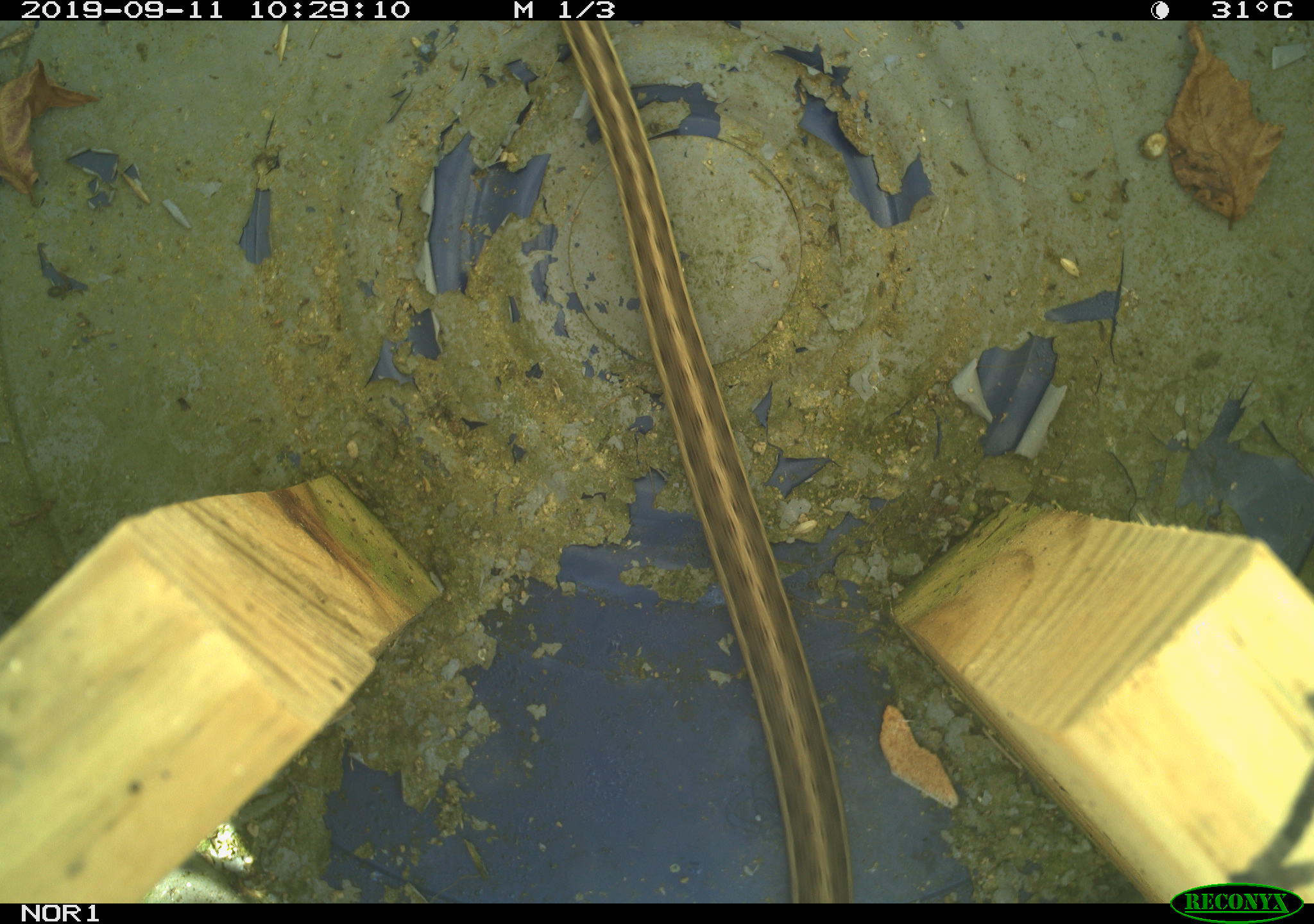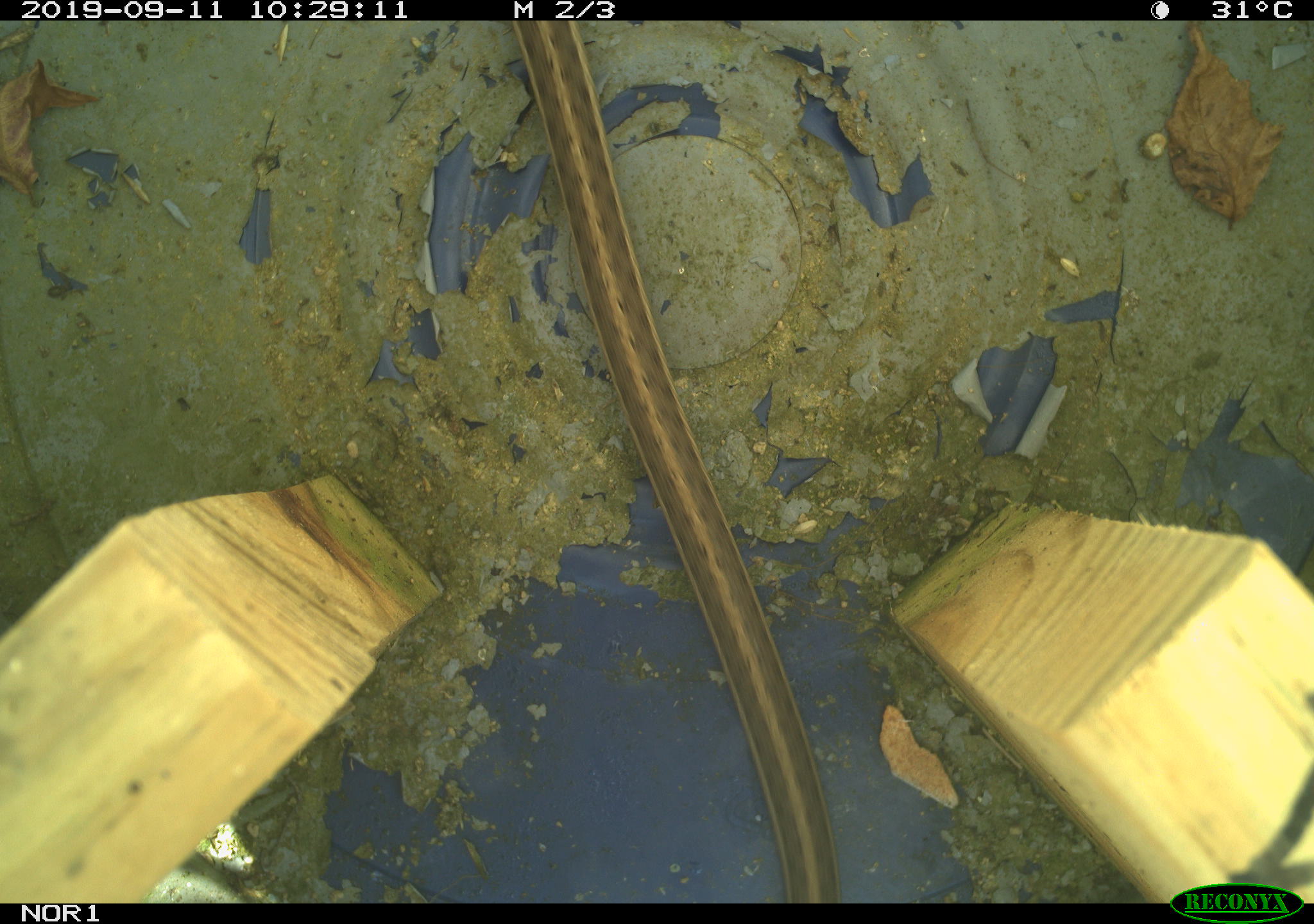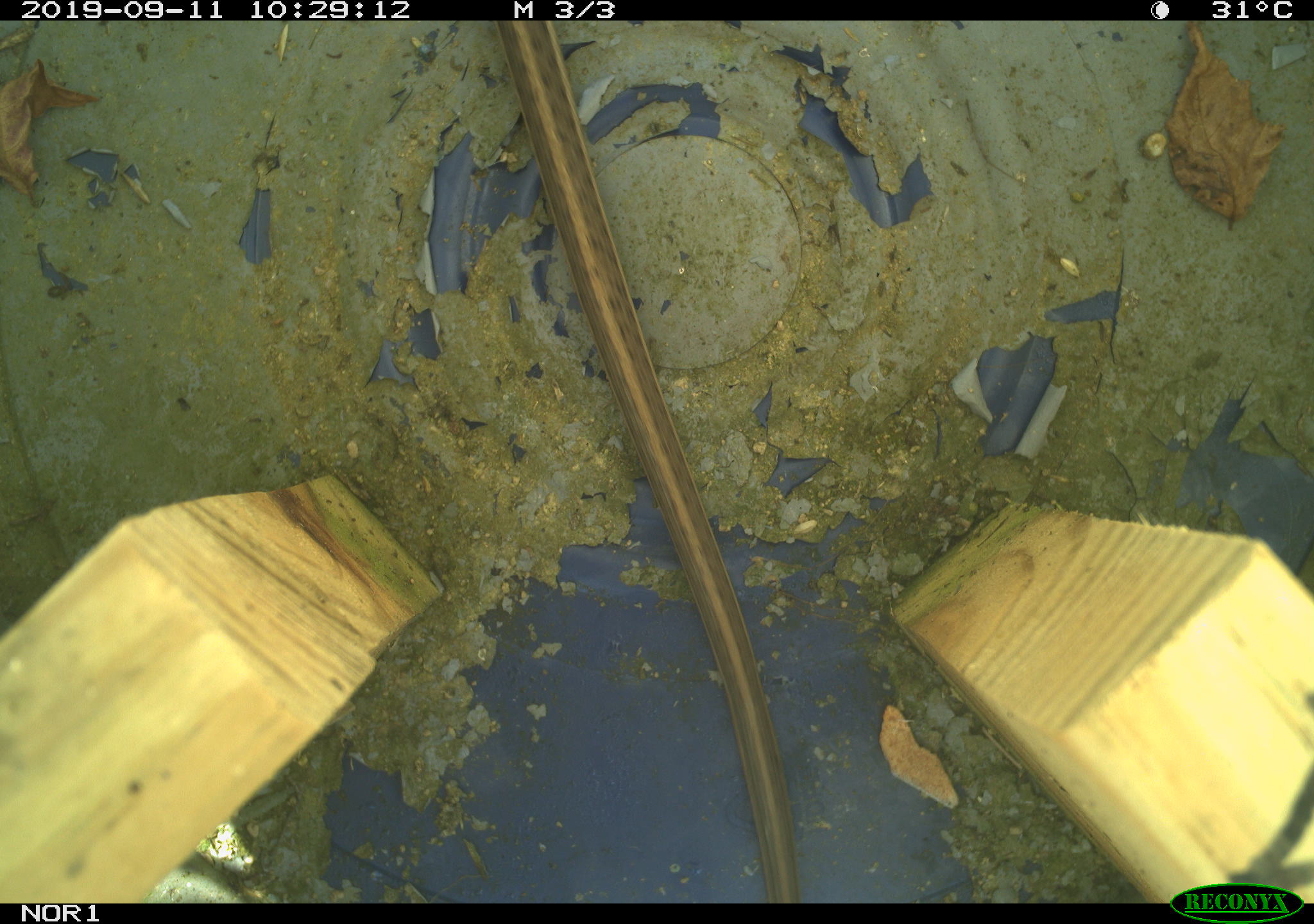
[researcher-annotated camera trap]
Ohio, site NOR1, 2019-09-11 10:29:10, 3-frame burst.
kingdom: Animalia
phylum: Chordata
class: Reptilia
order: Squamata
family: Colubridae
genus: Thamnophis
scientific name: Thamnophis sirtalis sirtalis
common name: eastern gartersnake